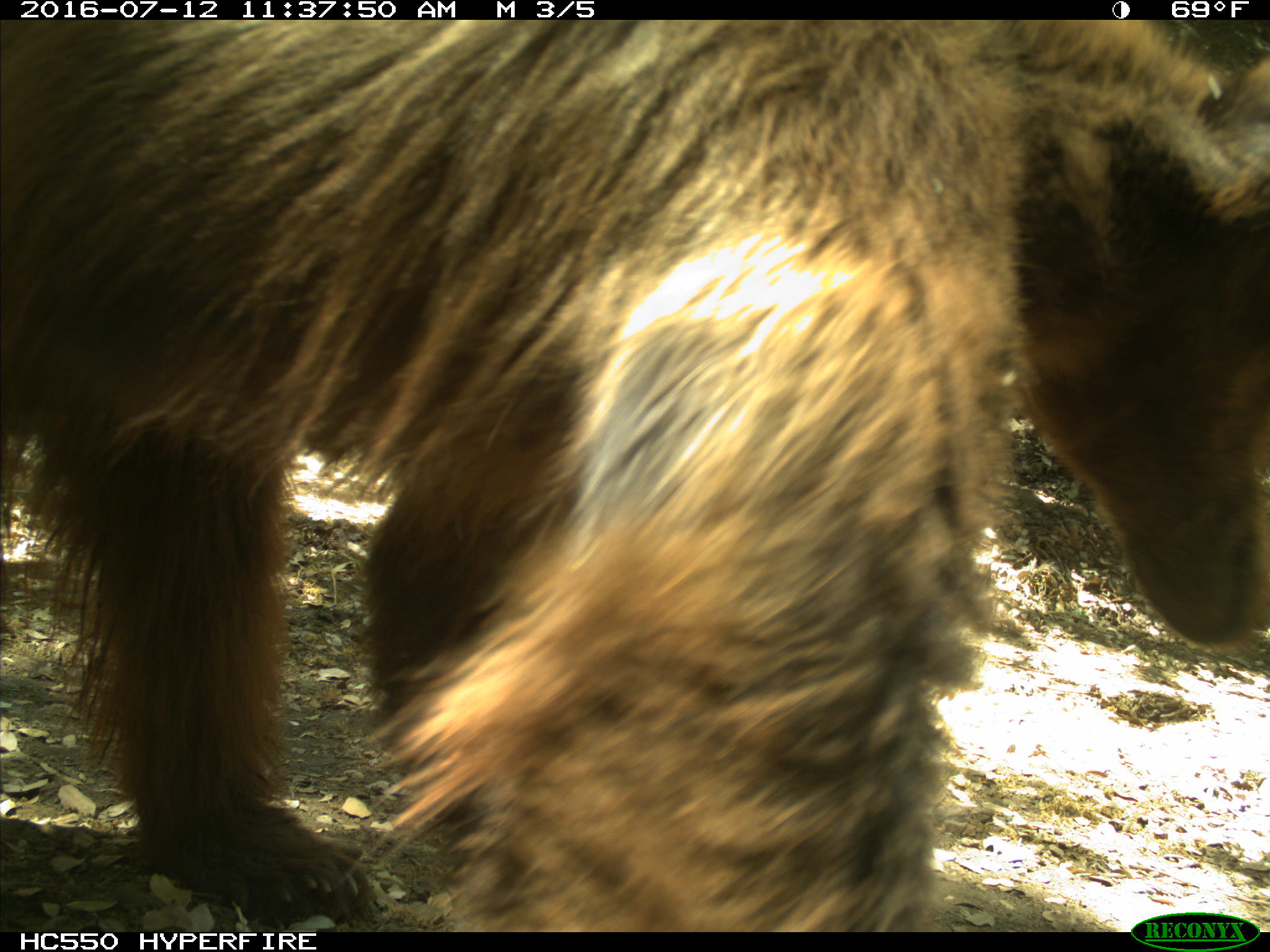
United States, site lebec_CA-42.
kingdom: Animalia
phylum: Chordata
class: Mammalia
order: Carnivora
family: Ursidae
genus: Ursus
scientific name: Ursus americanus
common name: american black bear